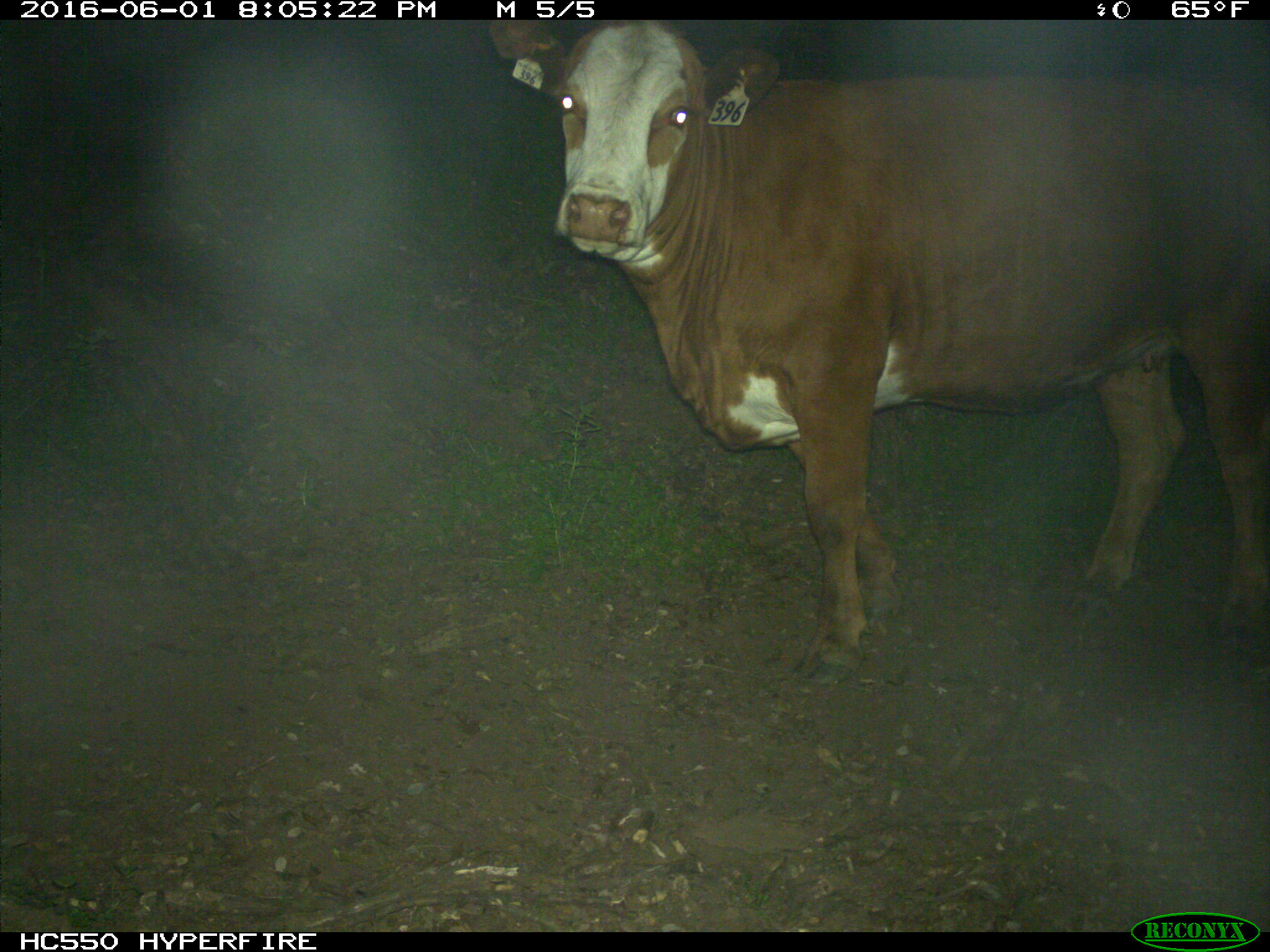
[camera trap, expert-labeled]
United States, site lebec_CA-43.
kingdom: Animalia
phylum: Chordata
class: Mammalia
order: Artiodactyla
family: Bovidae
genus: Bos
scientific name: Bos taurus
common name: domestic cow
Bos taurus (domestic cow).